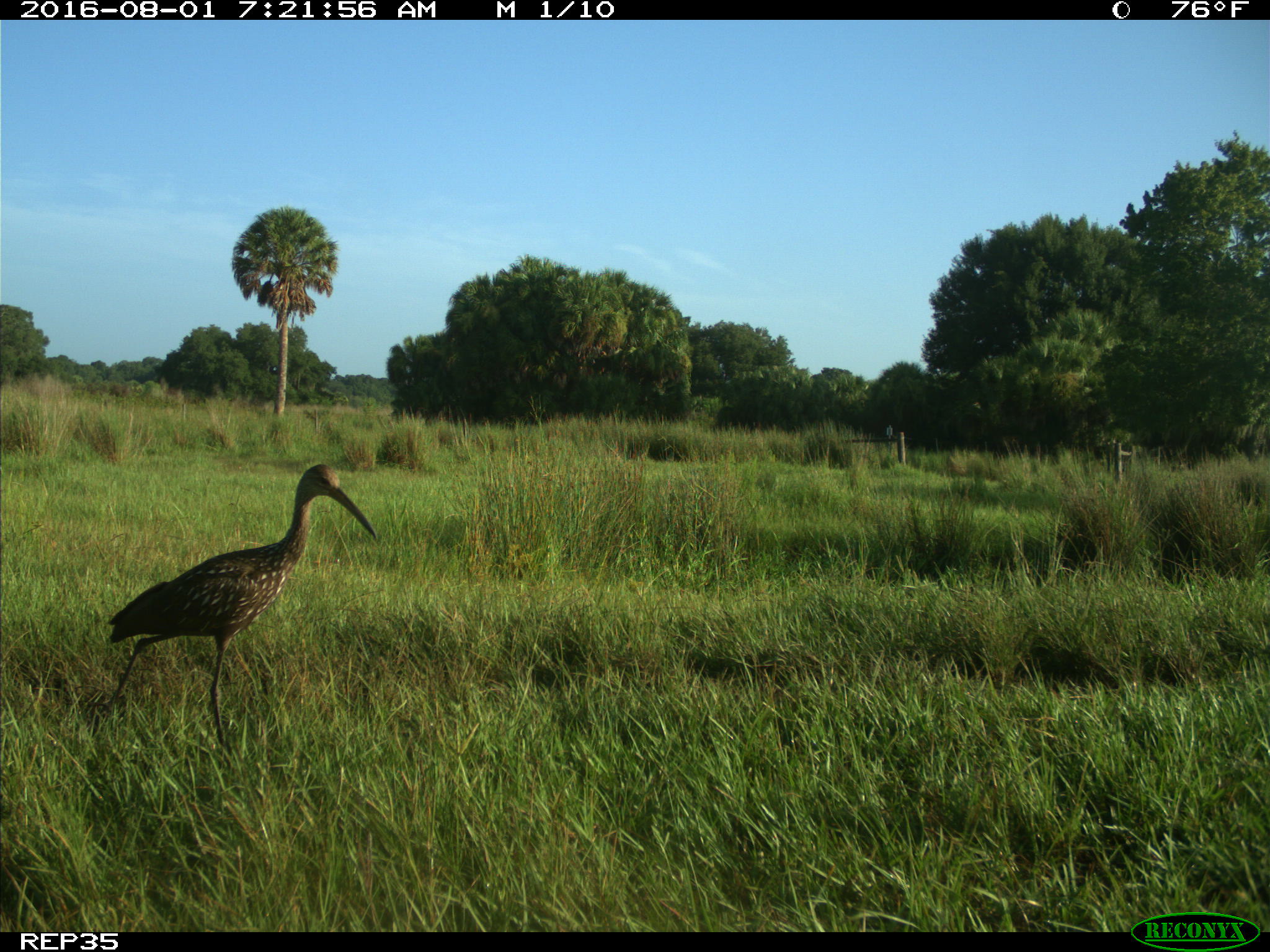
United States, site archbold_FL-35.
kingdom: Animalia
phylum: Chordata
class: Aves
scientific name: Aves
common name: birds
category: unidentified bird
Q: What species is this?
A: Unidentified bird (birds) (Aves).